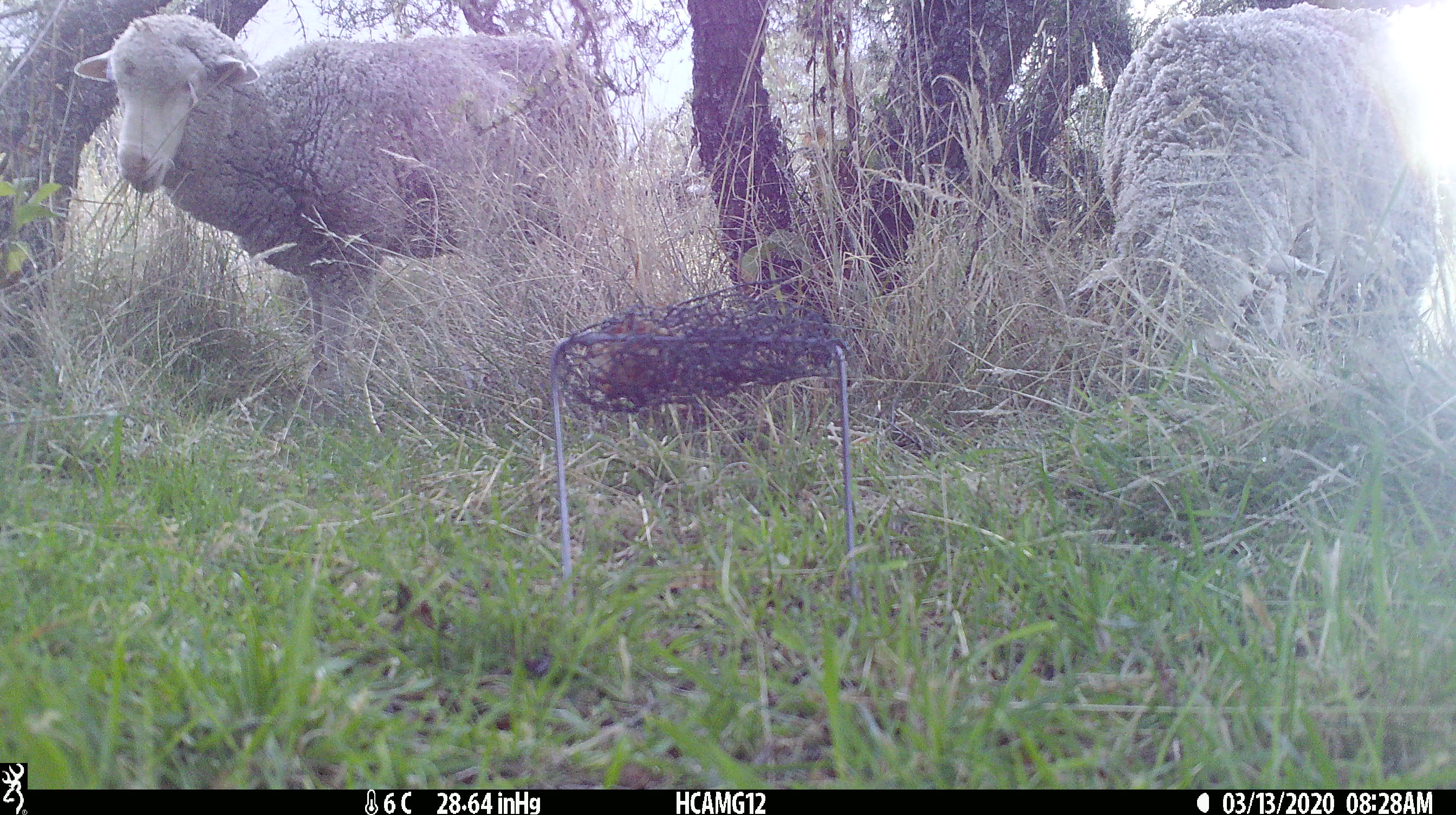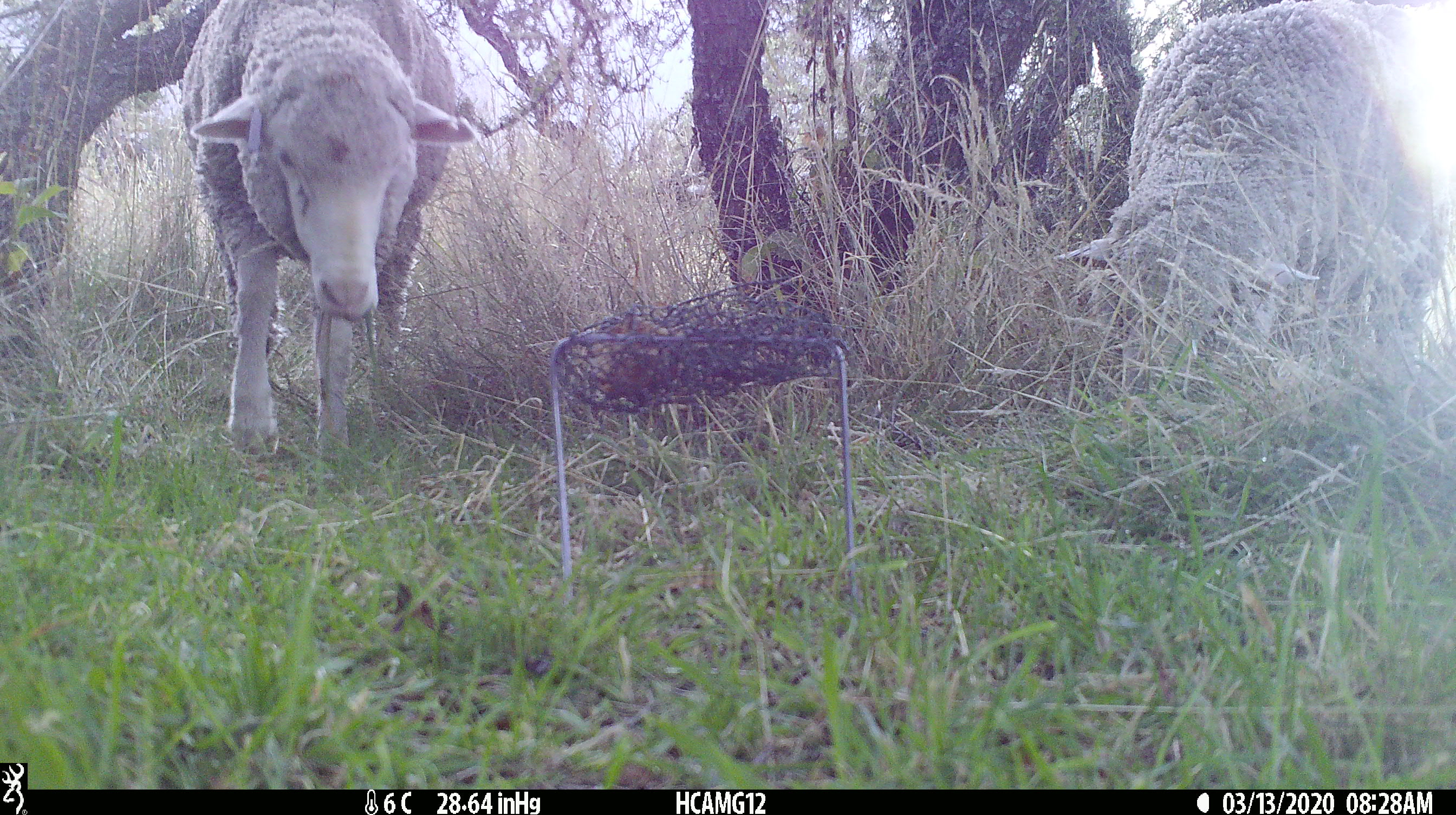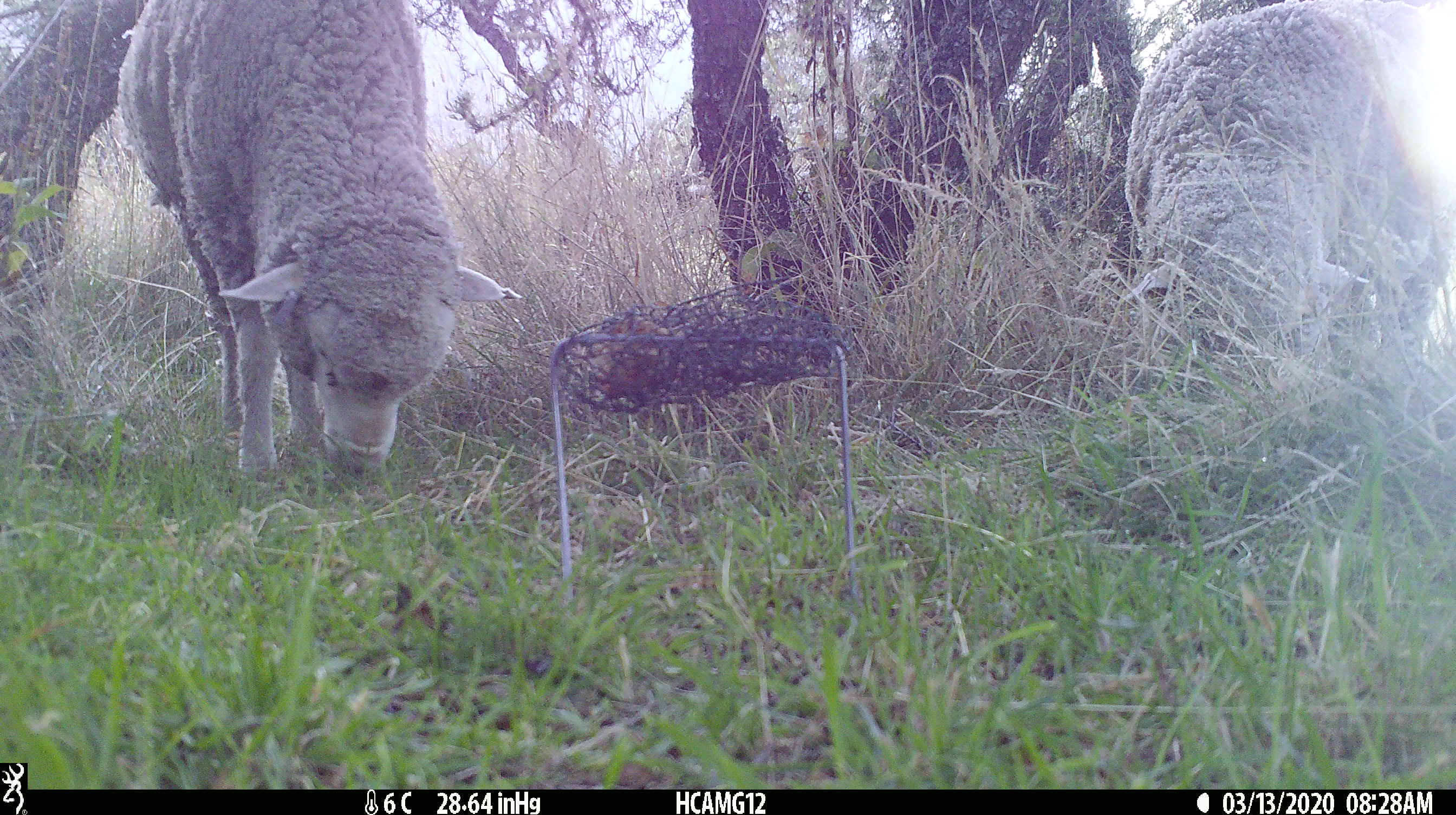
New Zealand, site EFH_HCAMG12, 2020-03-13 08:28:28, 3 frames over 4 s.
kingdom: Animalia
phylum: Chordata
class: Mammalia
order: Artiodactyla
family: Bovidae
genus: Ovis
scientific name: Ovis aries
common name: domestic sheep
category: sheep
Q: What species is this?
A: Sheep (domestic sheep) (Ovis aries).